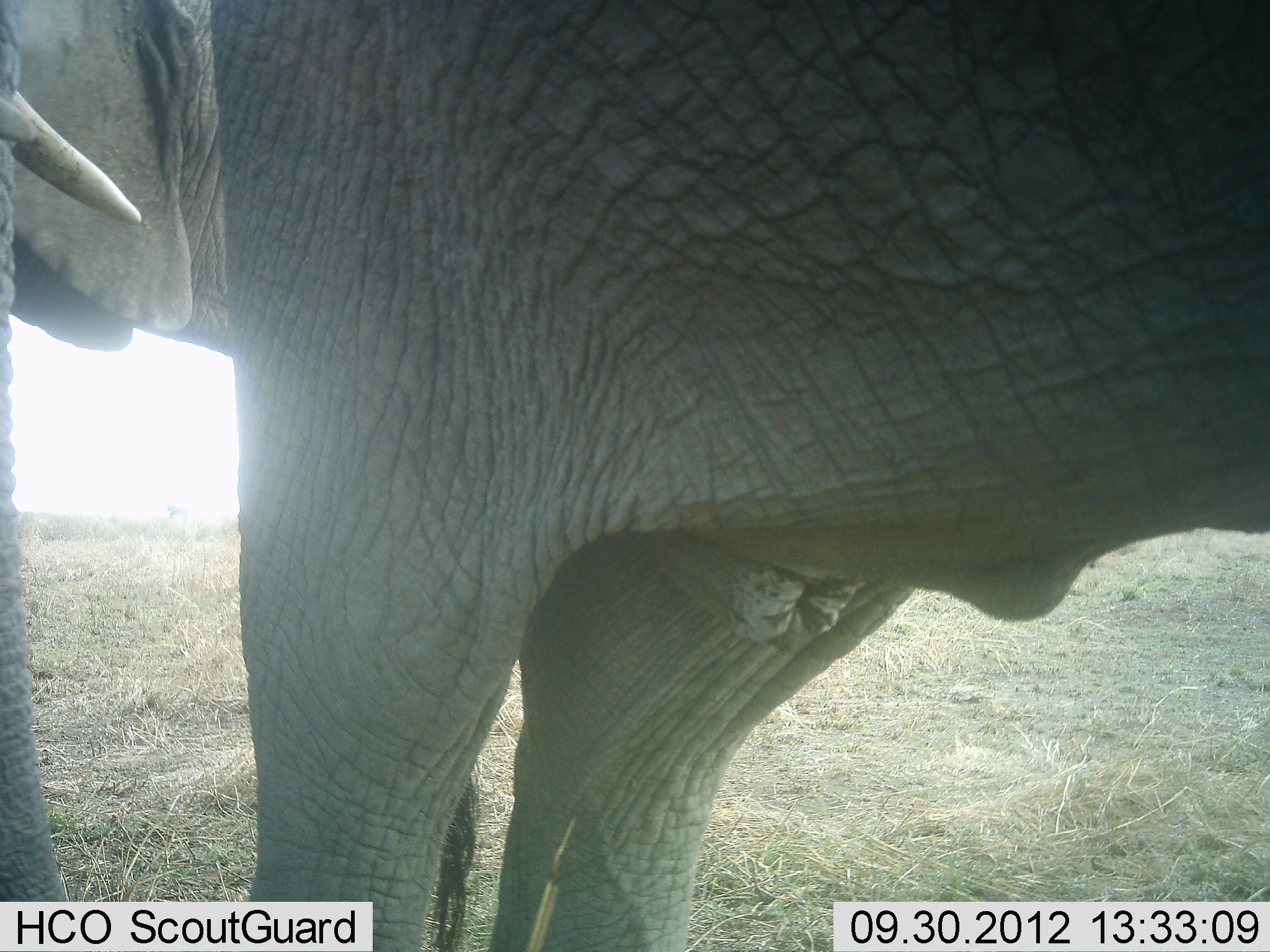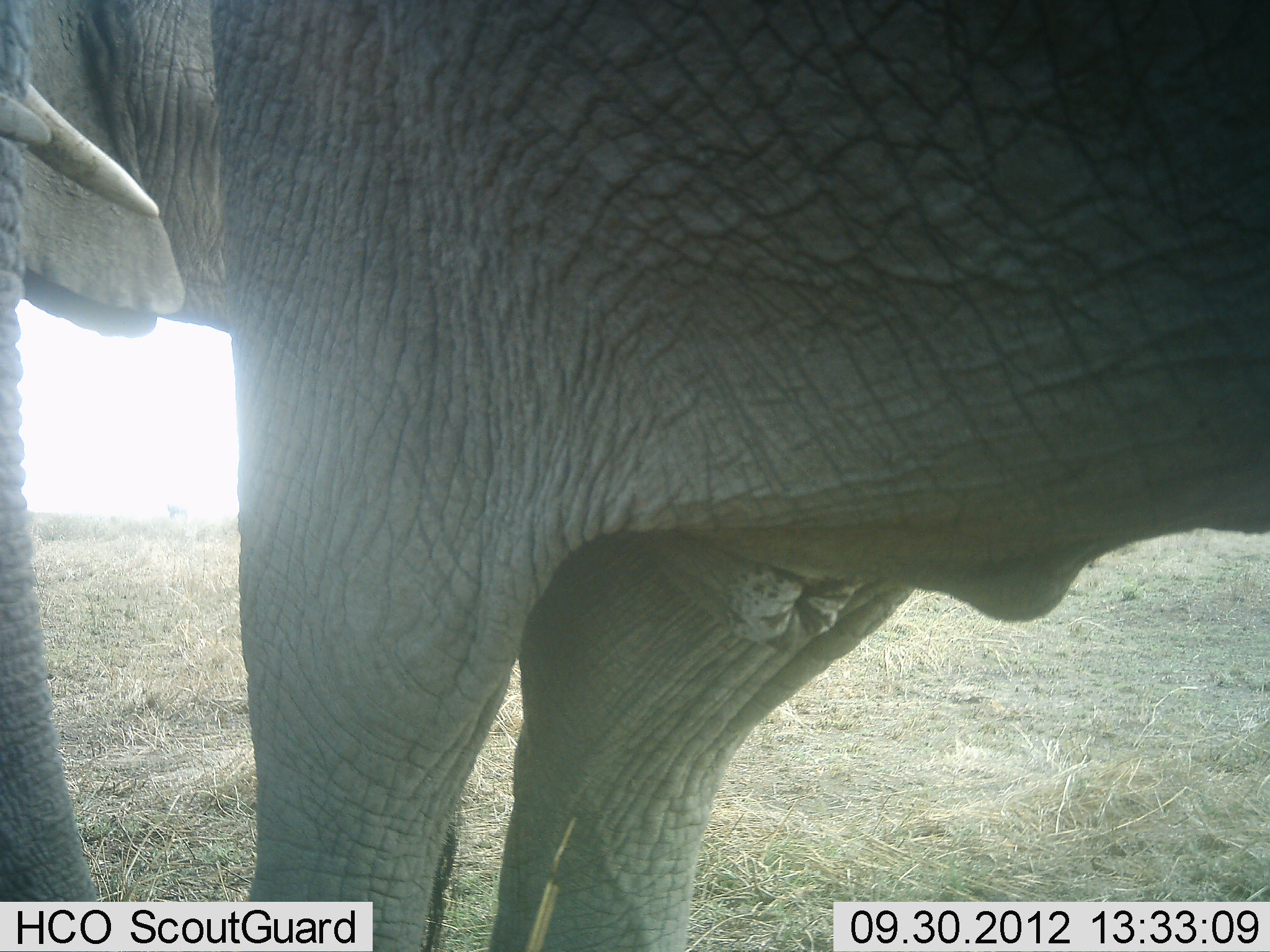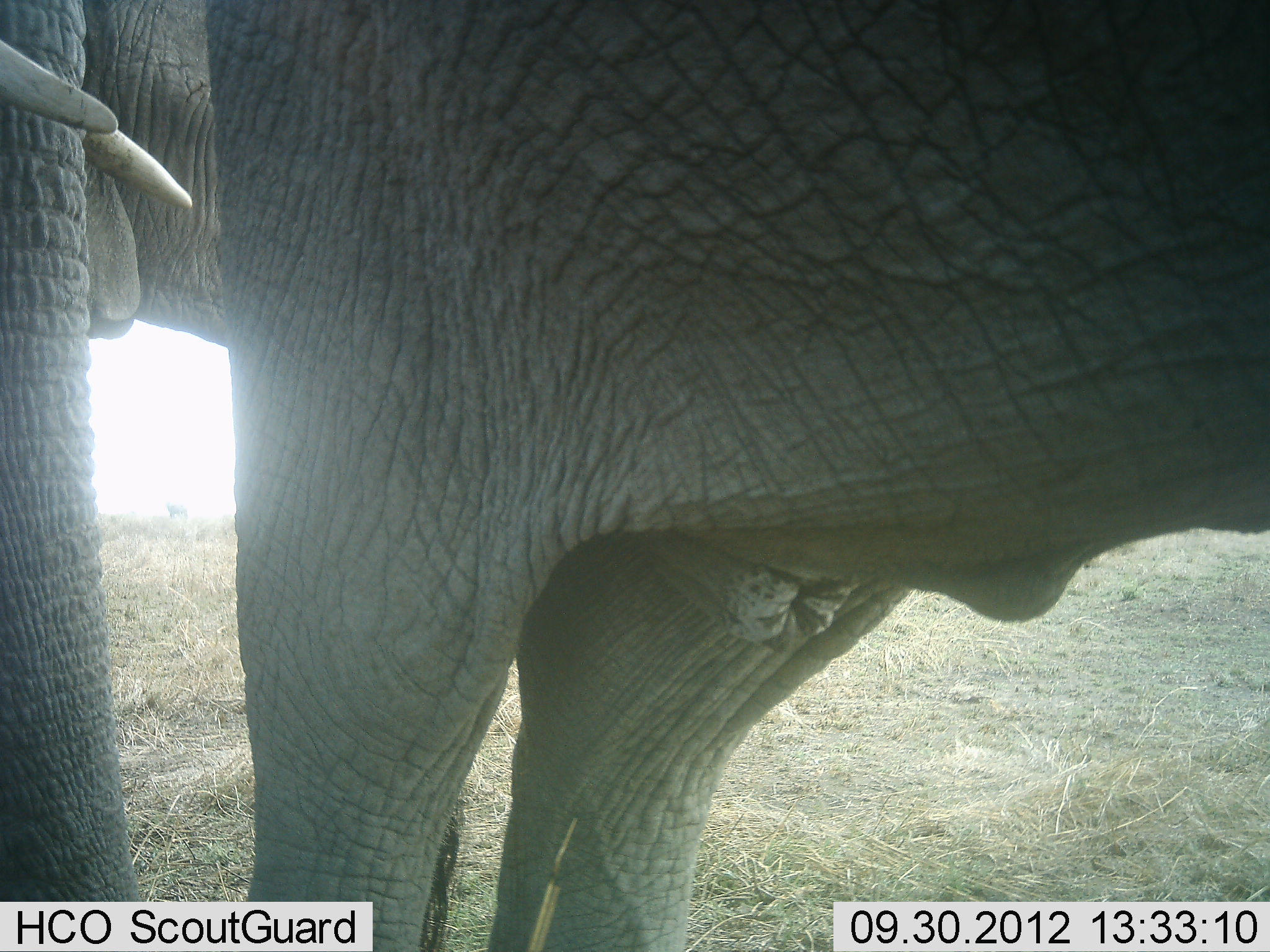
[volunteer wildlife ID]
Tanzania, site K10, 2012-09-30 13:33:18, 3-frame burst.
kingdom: Animalia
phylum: Chordata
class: Mammalia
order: Proboscidea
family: Elephantidae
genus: Loxodonta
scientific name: Loxodonta africana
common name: african bush elephant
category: elephant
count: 2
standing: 100%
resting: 0%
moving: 0%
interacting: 10%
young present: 10%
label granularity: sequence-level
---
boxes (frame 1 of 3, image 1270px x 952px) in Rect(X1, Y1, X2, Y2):
animal: Rect(213, 2, 1269, 952); Rect(1, 3, 142, 952); Rect(0, 0, 273, 354)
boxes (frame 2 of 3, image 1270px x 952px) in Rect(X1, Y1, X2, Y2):
animal: Rect(215, 0, 1270, 951); Rect(1, 0, 163, 951); Rect(1, 1, 274, 339)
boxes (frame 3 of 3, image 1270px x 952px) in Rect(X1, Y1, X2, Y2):
animal: Rect(208, 0, 1270, 951); Rect(1, 3, 195, 952); Rect(4, 0, 275, 343)